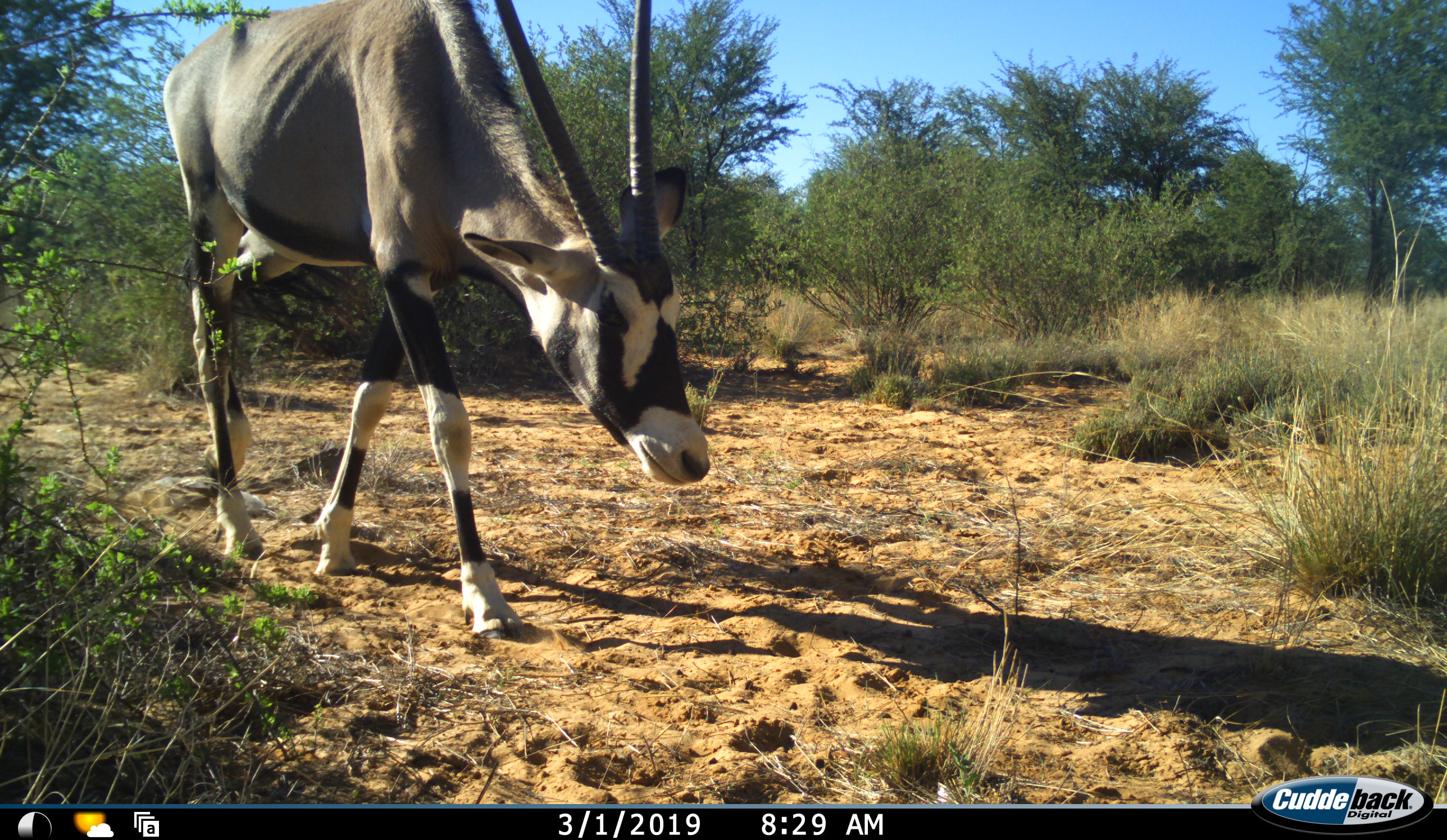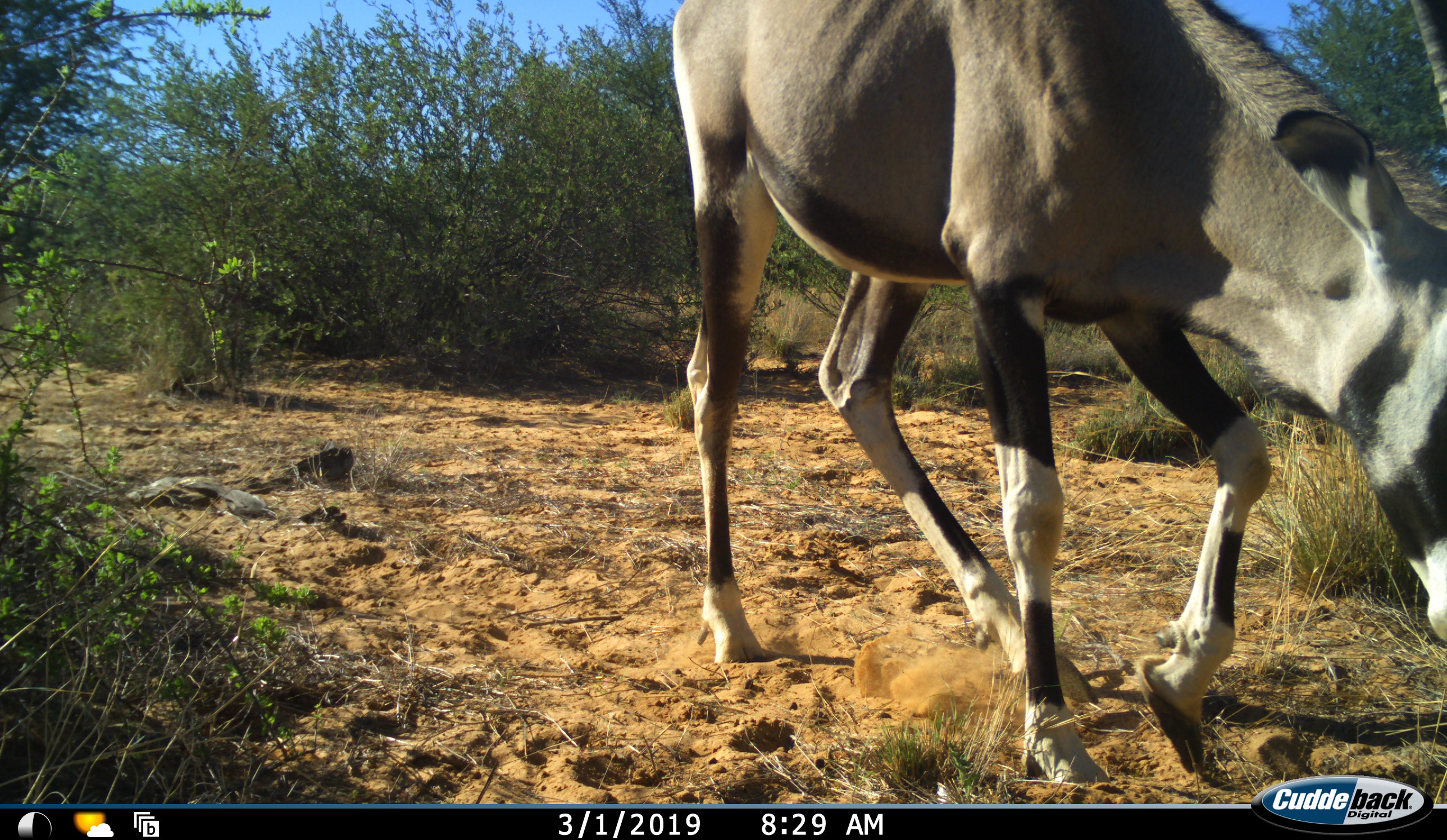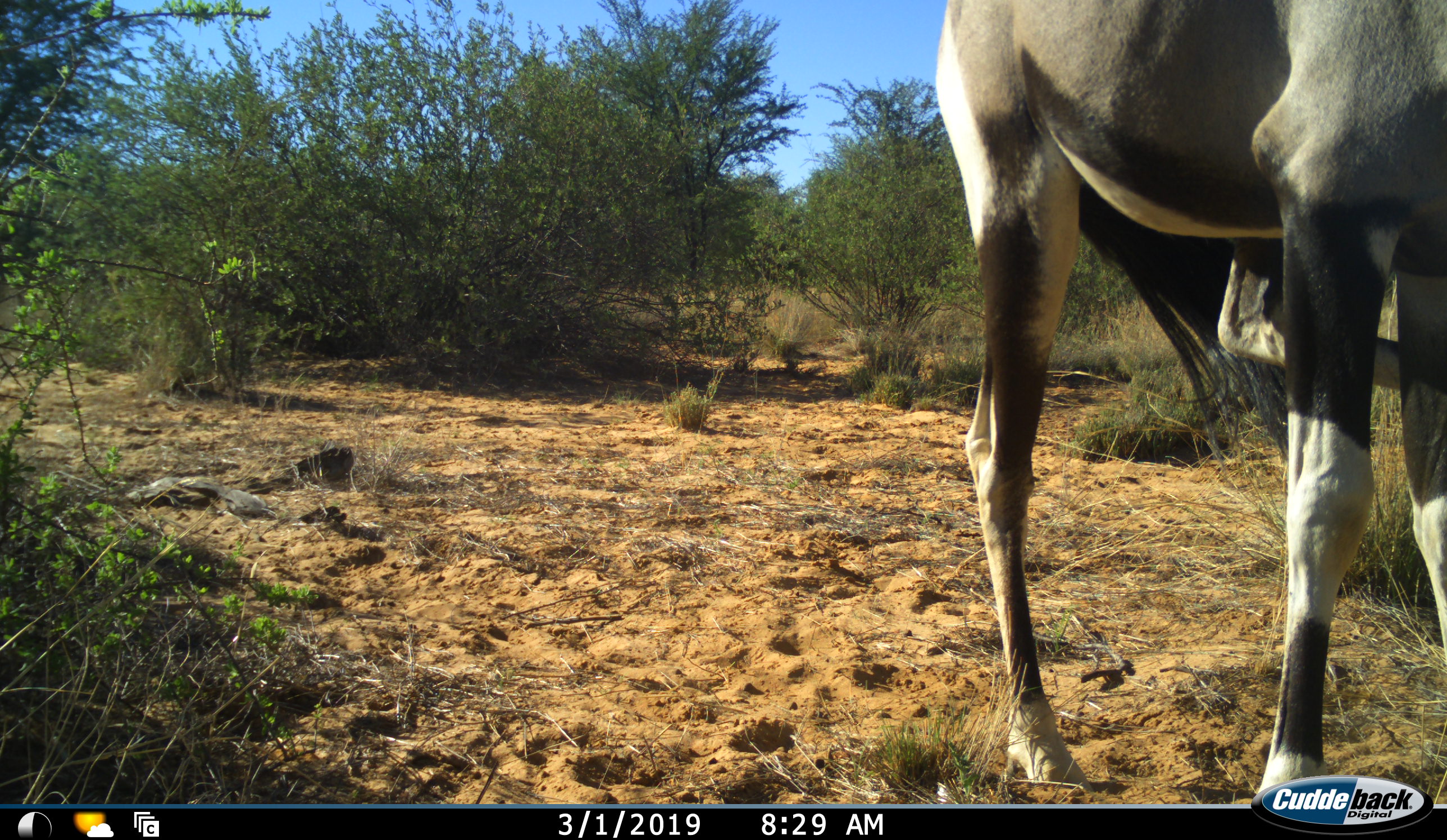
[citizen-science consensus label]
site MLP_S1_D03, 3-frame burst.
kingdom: Animalia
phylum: Chordata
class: Mammalia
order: Artiodactyla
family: Bovidae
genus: Oryx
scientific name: Oryx gazella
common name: gemsbok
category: oryx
Oryx (gemsbok) (Oryx gazella), count 1. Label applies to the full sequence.